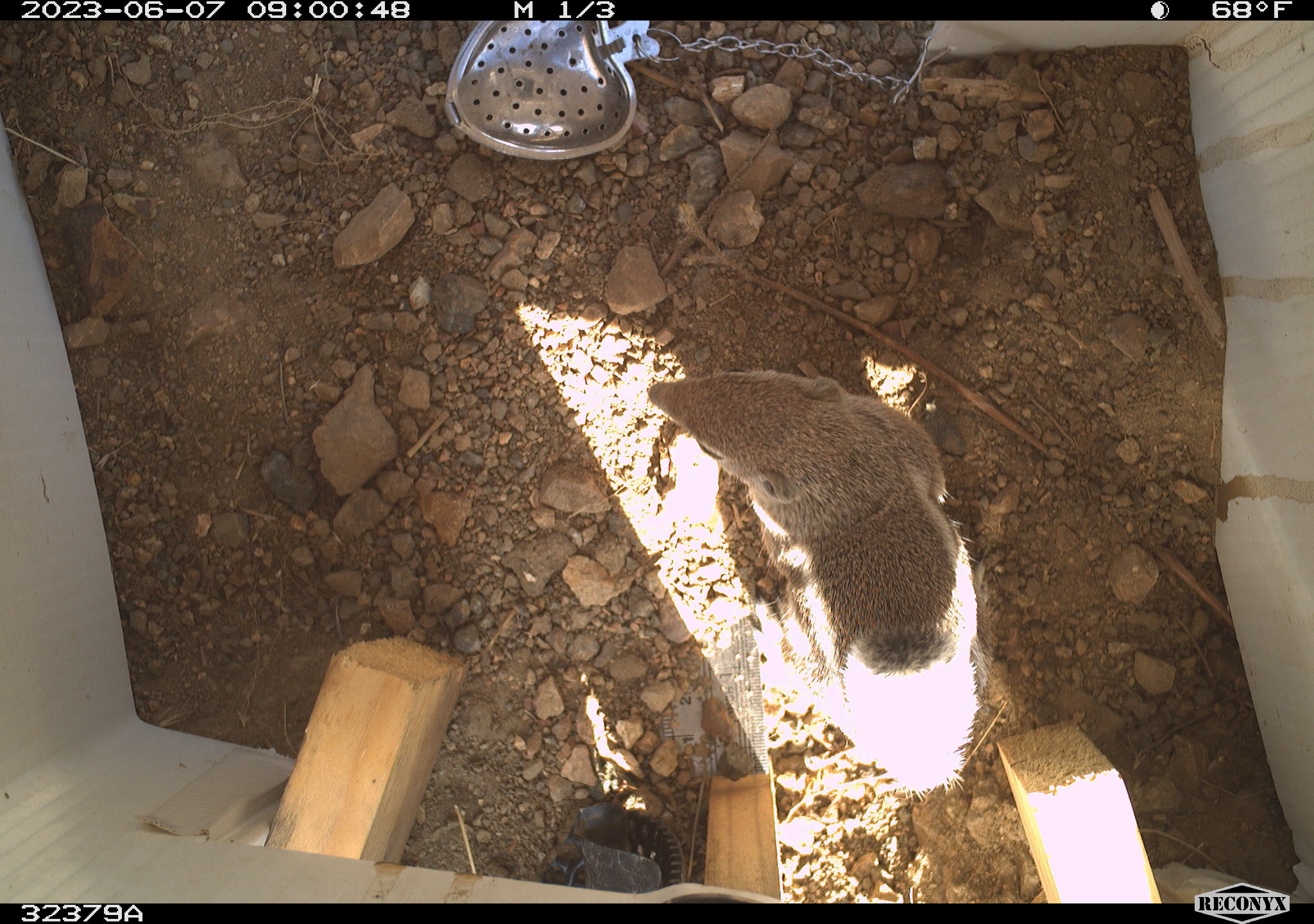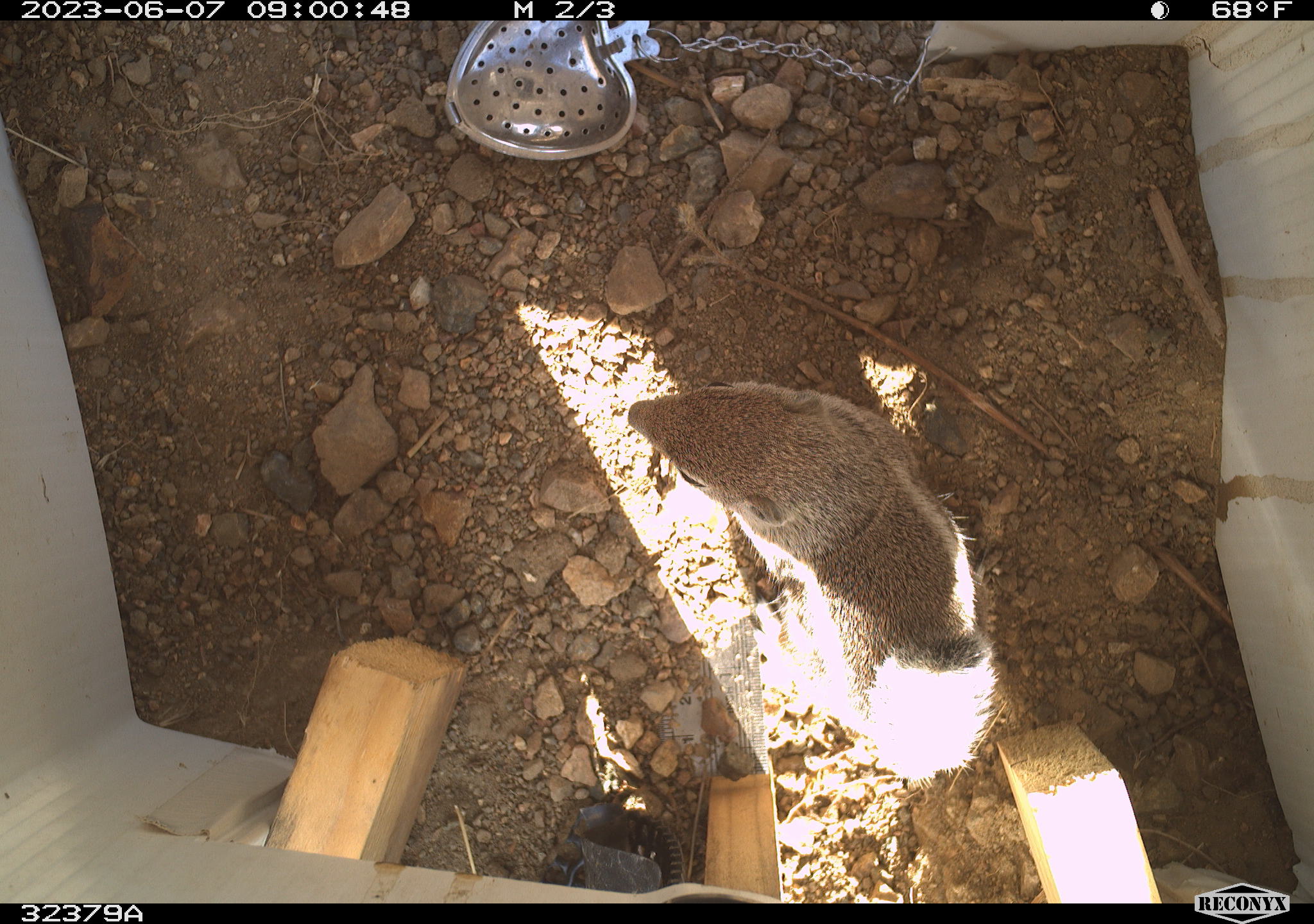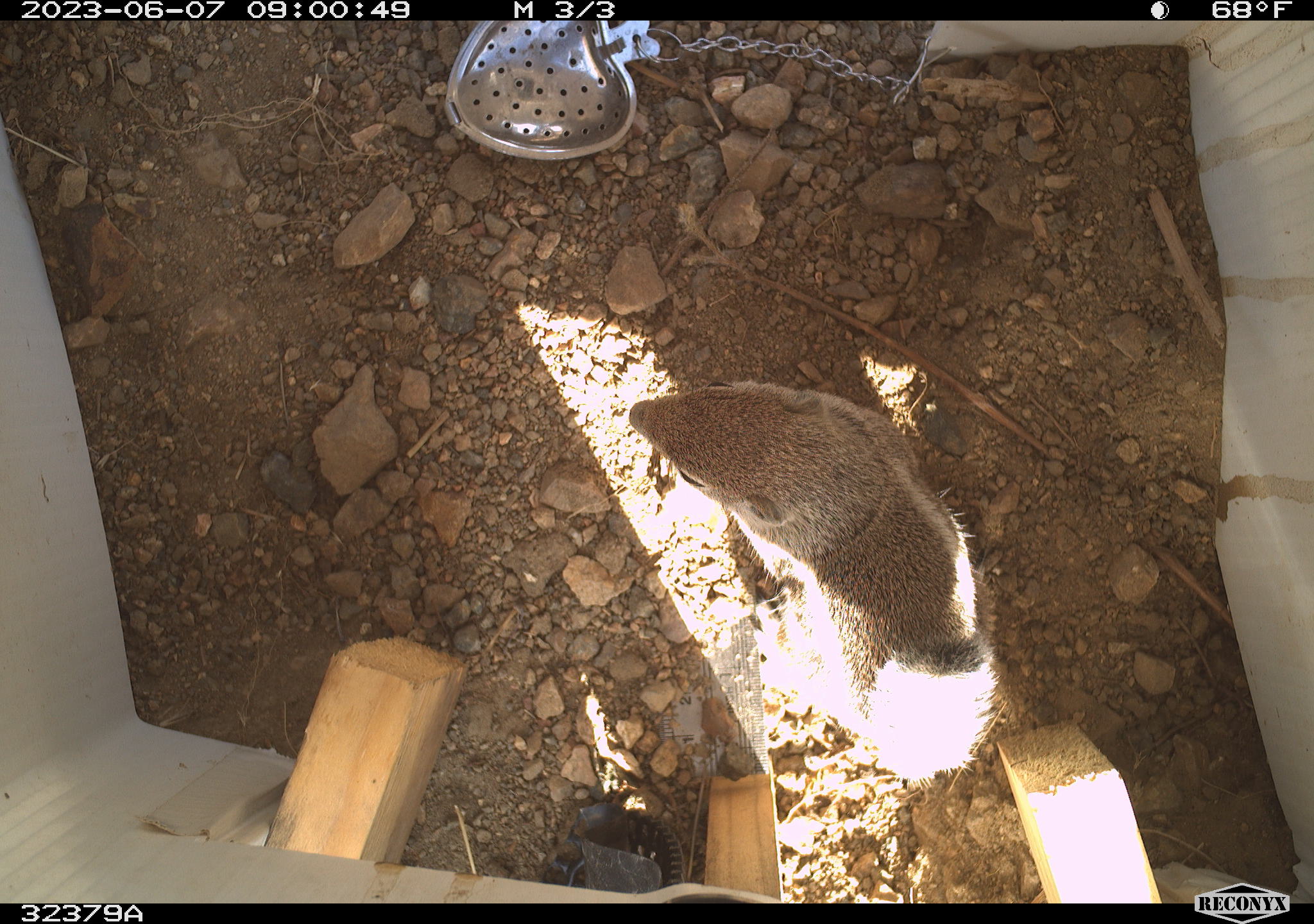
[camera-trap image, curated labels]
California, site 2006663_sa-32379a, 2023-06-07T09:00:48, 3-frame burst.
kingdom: Animalia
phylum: Chordata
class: Mammalia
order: Rodentia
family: Sciuridae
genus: Ammospermophilus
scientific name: Ammospermophilus leucurus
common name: white-tailed antelope squirrel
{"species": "white-tailed antelope squirrel (Ammospermophilus leucurus)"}